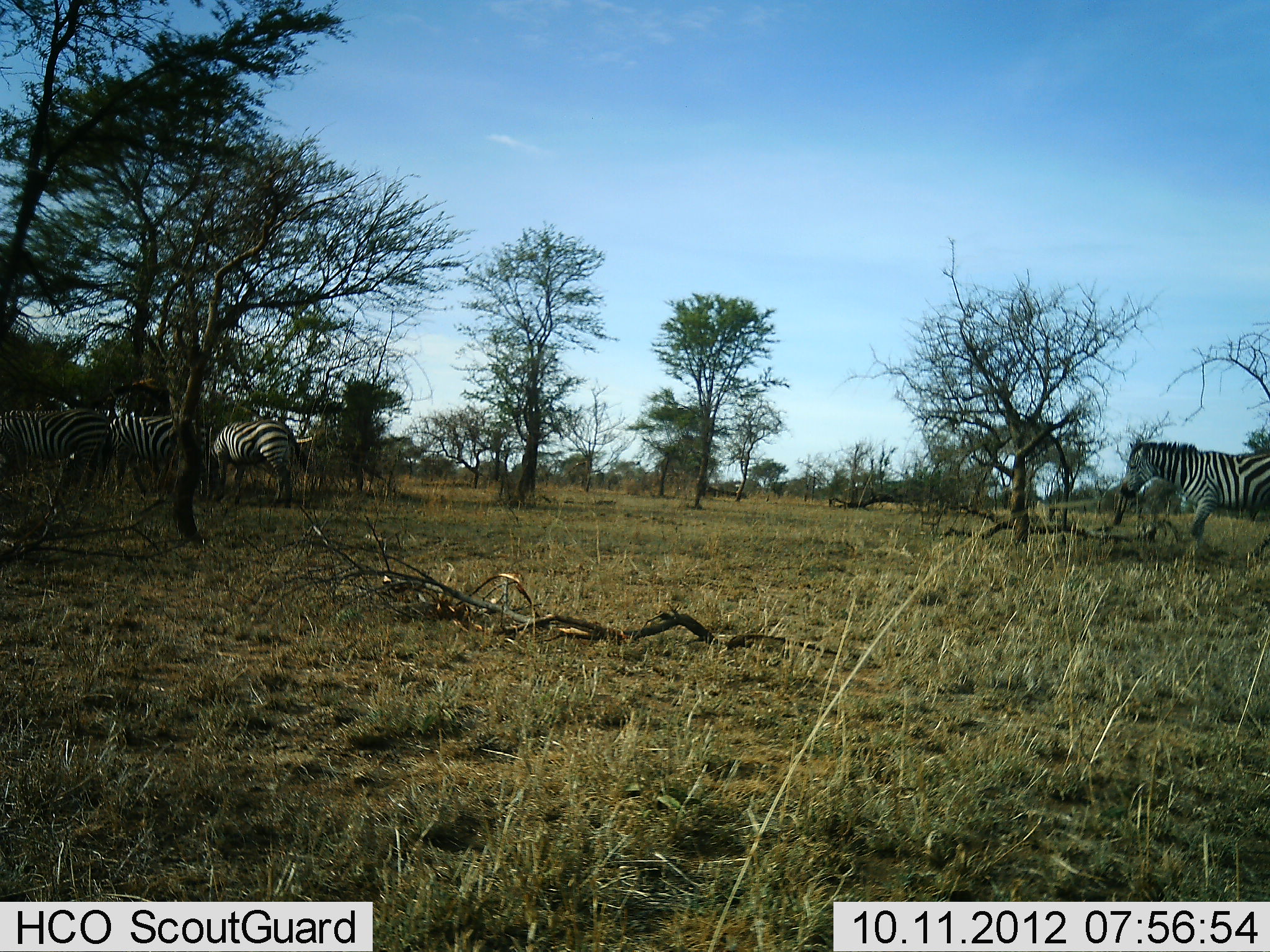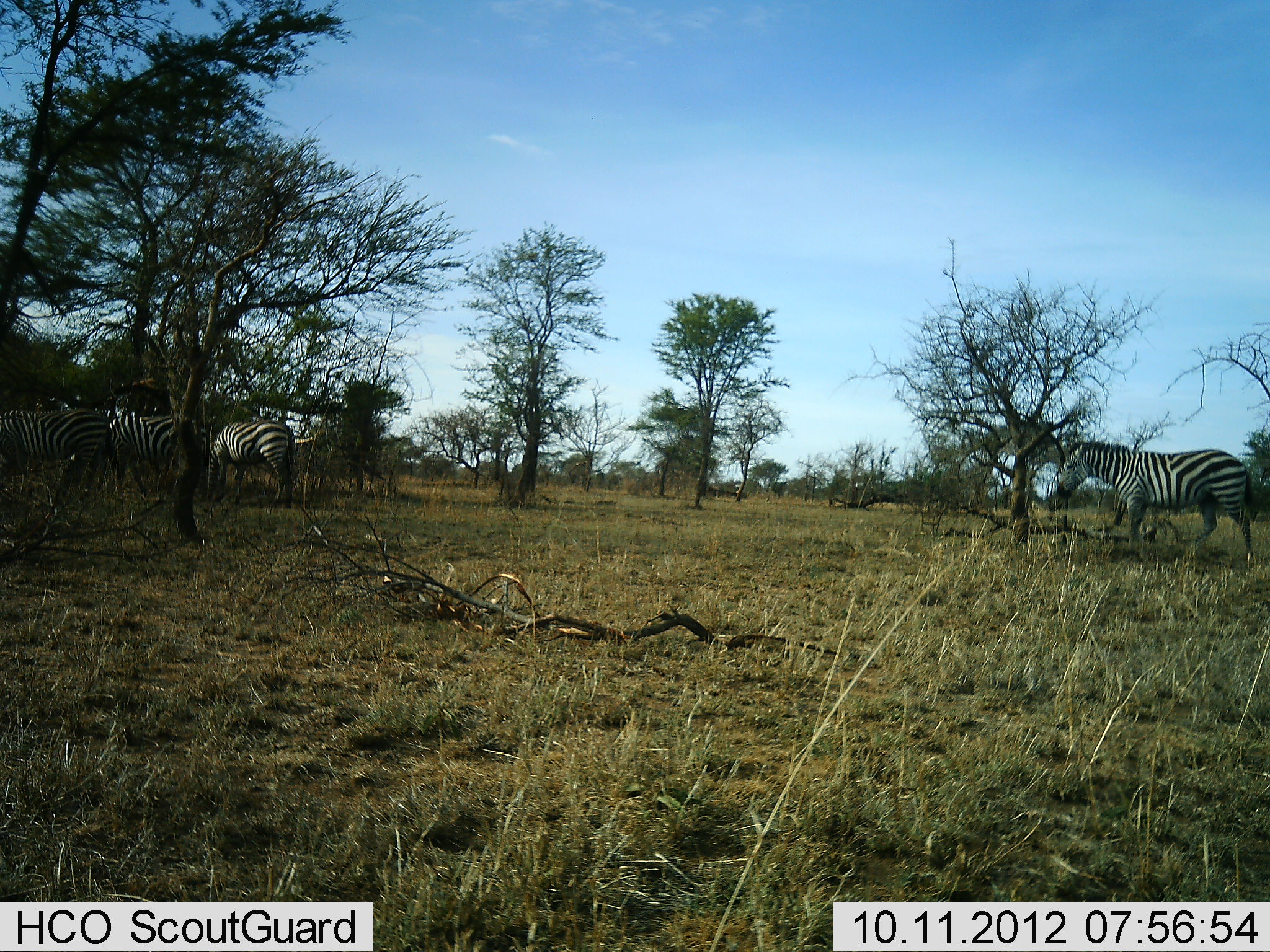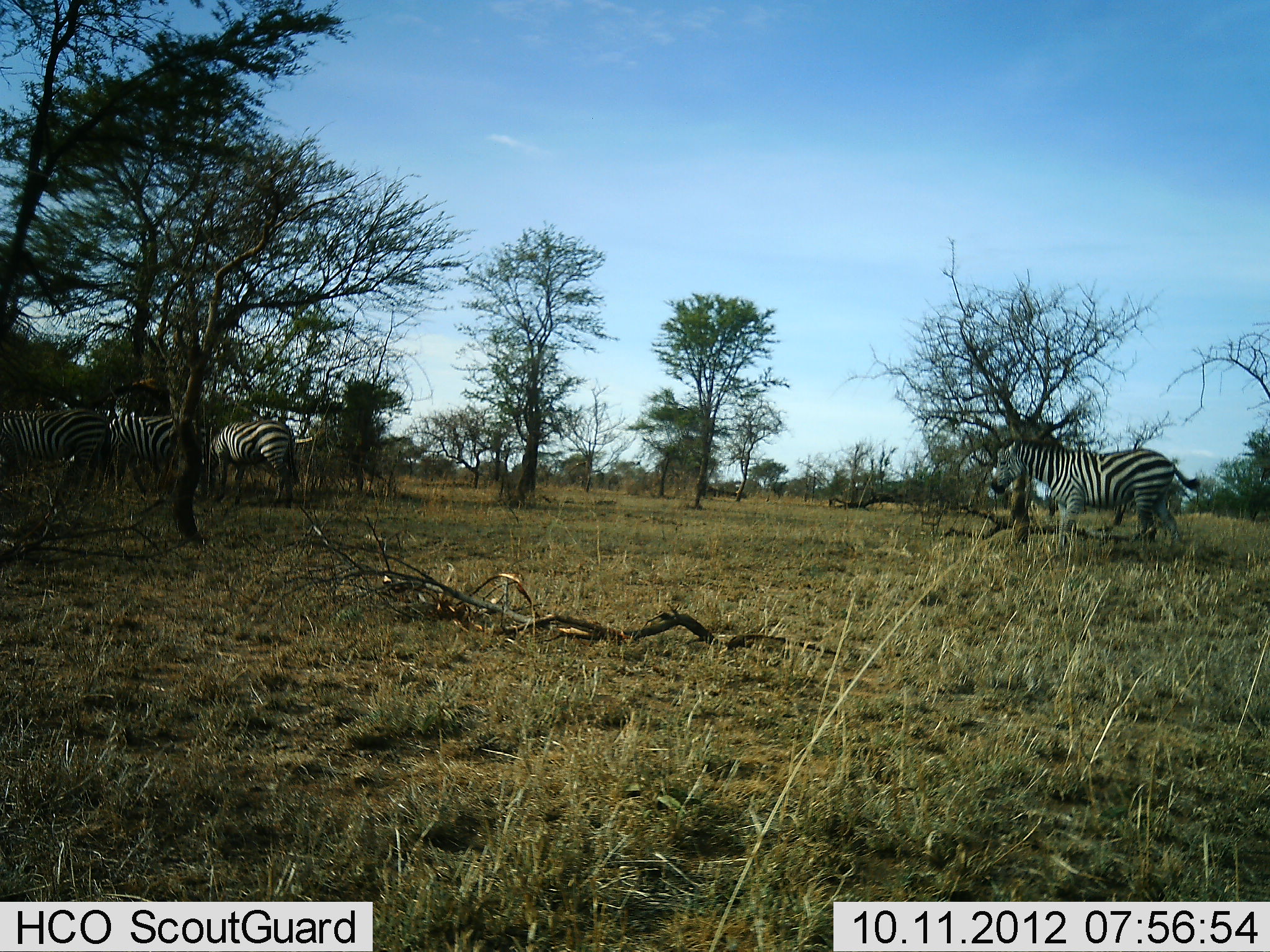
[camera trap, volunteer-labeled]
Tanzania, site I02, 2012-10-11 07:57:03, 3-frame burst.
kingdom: Animalia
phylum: Chordata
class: Mammalia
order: Perissodactyla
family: Equidae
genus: Equus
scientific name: Equus quagga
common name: plains zebra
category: zebra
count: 4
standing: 70%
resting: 0%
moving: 70%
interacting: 10%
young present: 0%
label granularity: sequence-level